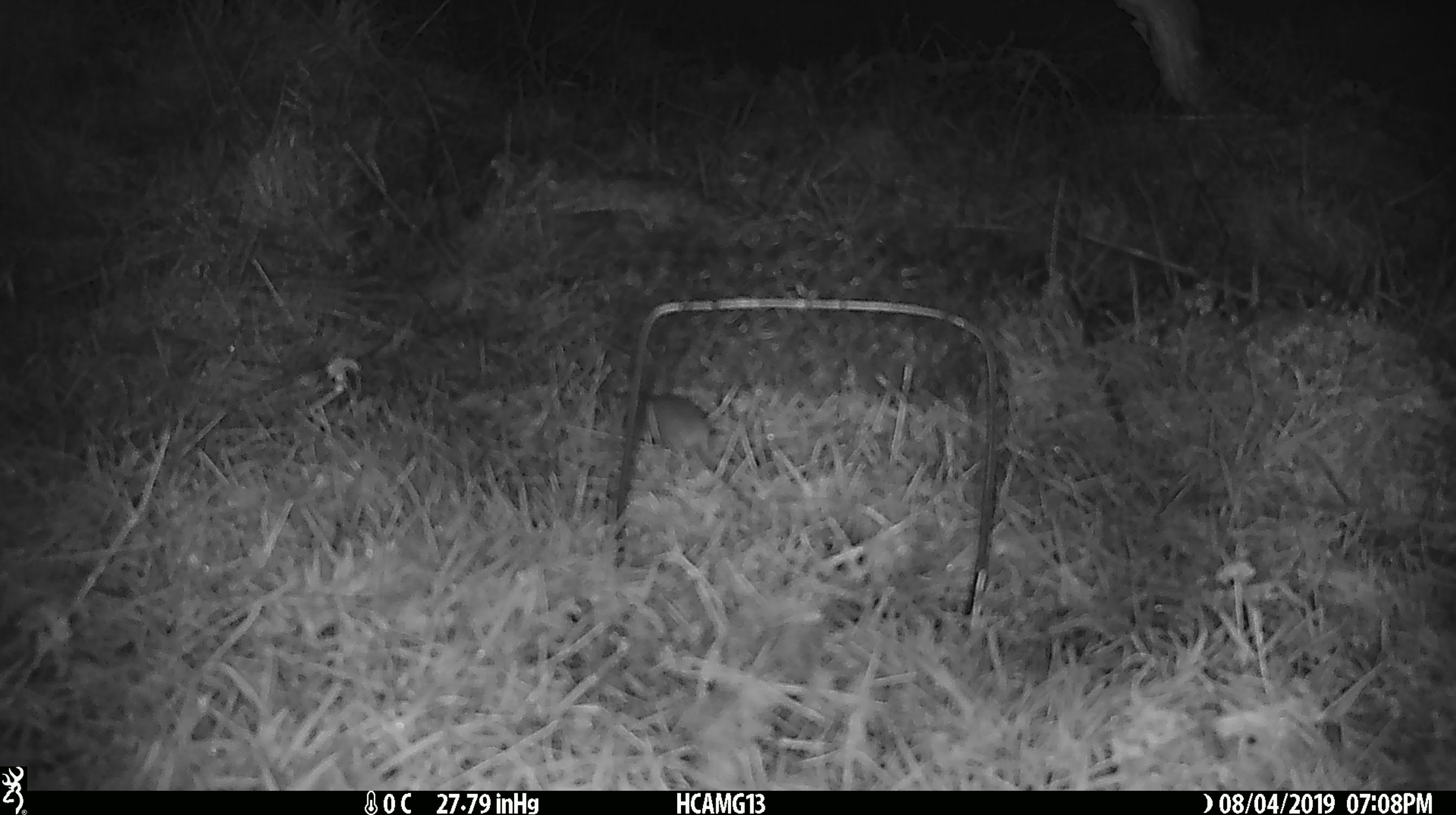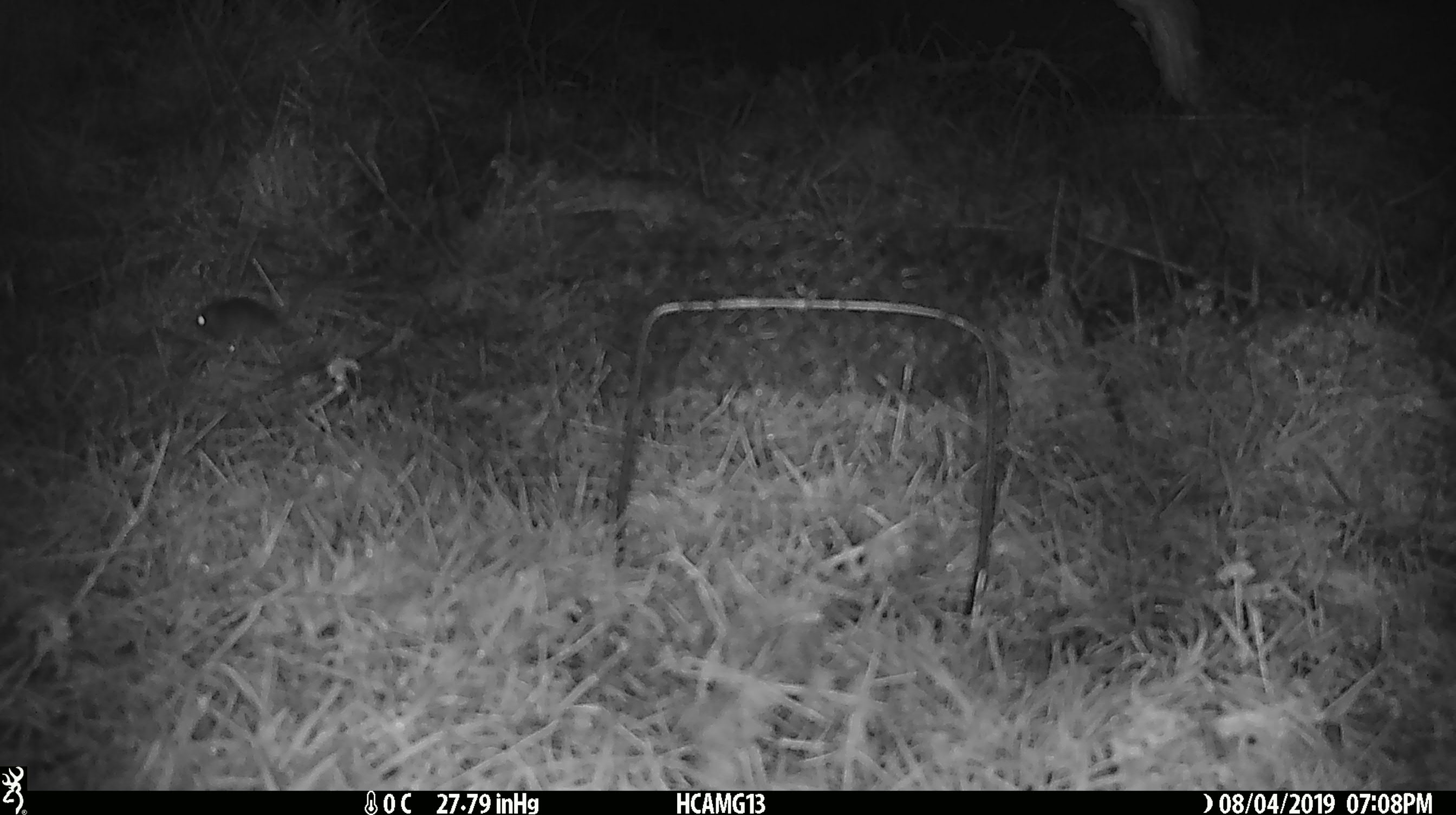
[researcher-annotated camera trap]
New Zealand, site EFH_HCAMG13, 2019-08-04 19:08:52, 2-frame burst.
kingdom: Animalia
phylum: Chordata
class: Mammalia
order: Rodentia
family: Muridae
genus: Mus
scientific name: Mus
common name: mouse